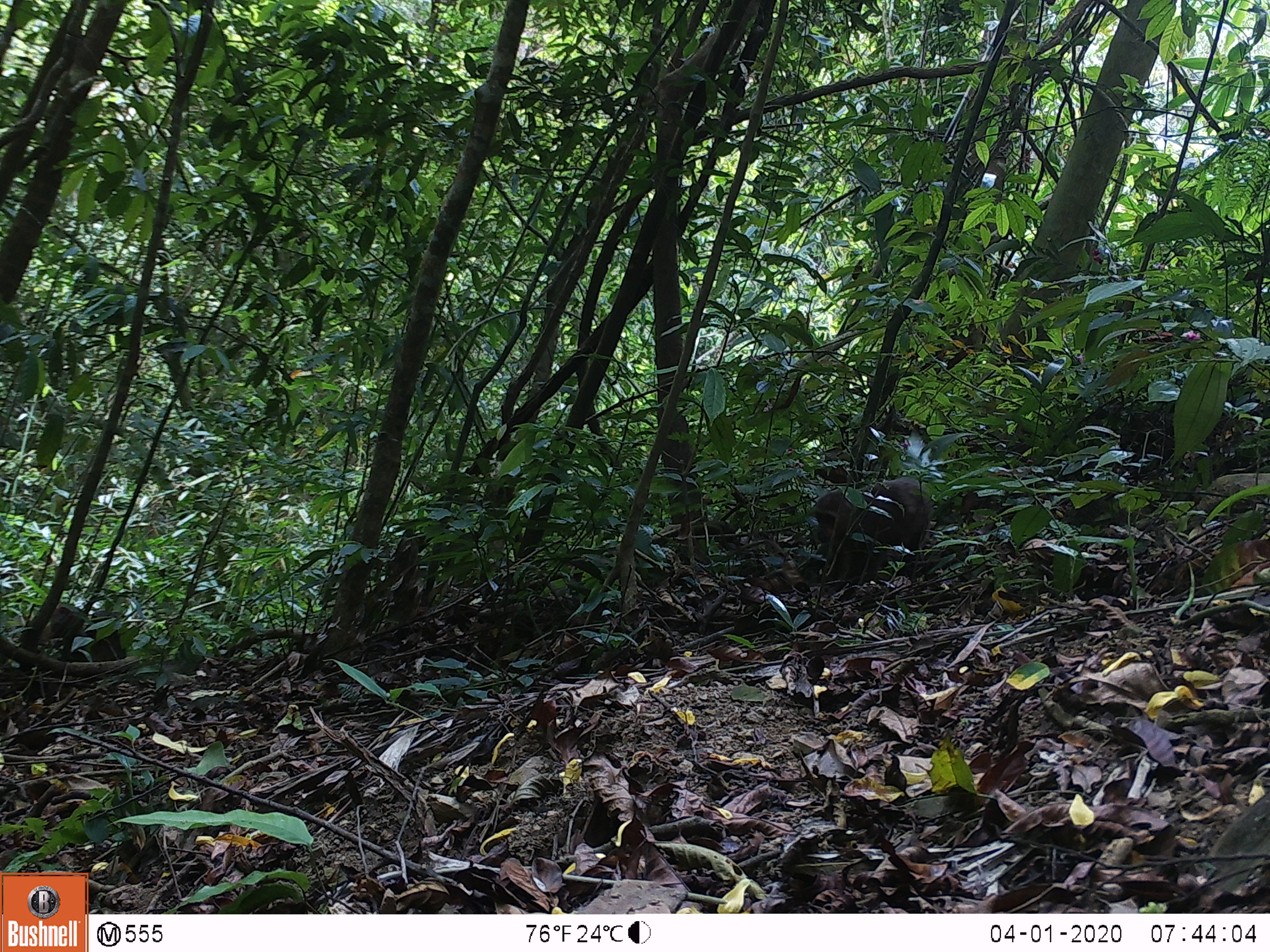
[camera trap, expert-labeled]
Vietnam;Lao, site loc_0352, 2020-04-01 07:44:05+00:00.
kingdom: Animalia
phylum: Chordata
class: Mammalia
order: Primates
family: Cercopithecidae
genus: Macaca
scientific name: Macaca arctoides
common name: stump-tailed macaque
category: stump tailed macaque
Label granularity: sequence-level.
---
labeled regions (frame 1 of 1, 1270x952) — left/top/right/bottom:
stump tailed macaque: 814/476/932/601; 37/603/126/663